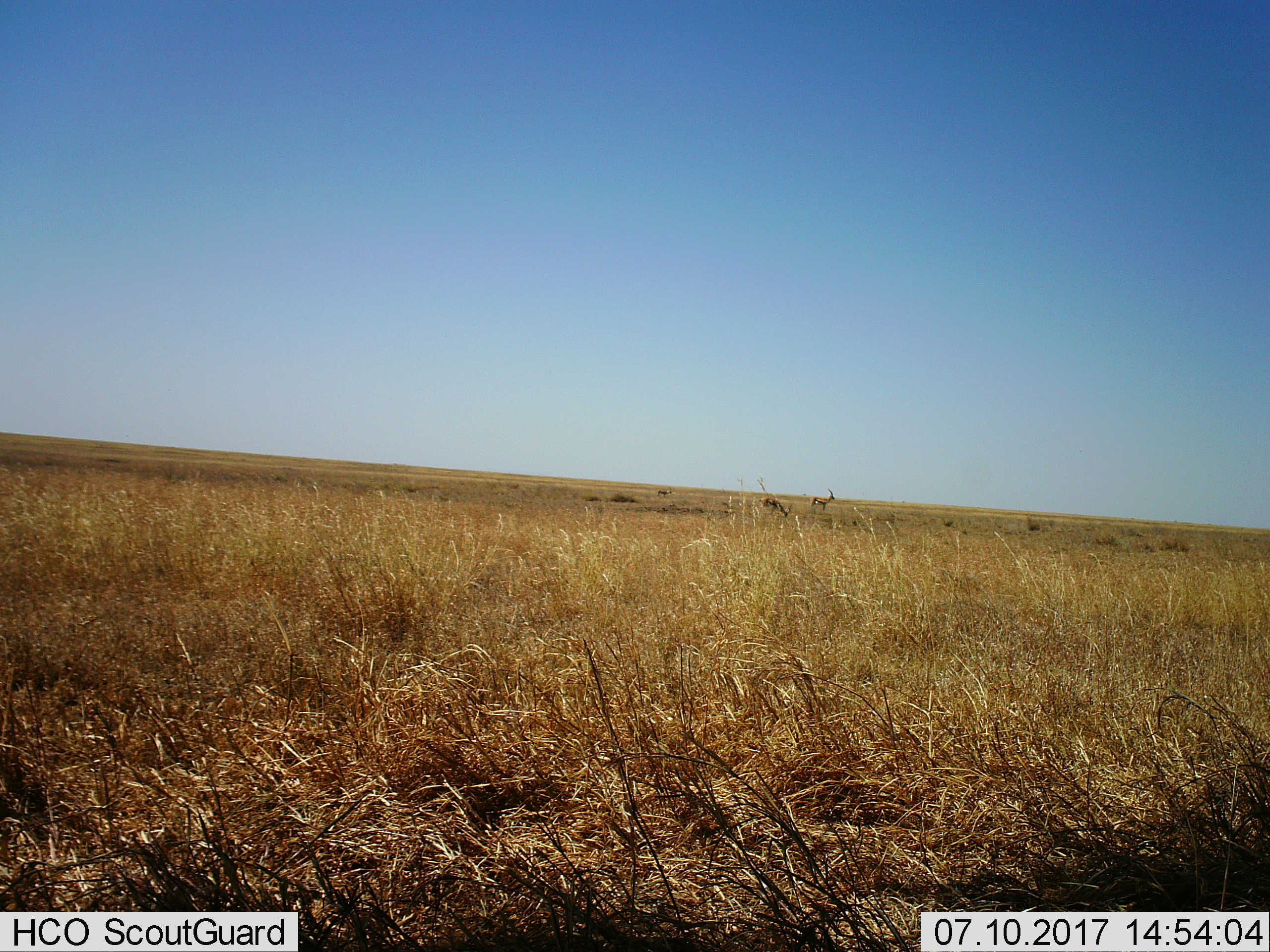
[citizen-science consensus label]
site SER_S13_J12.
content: unidentified animal